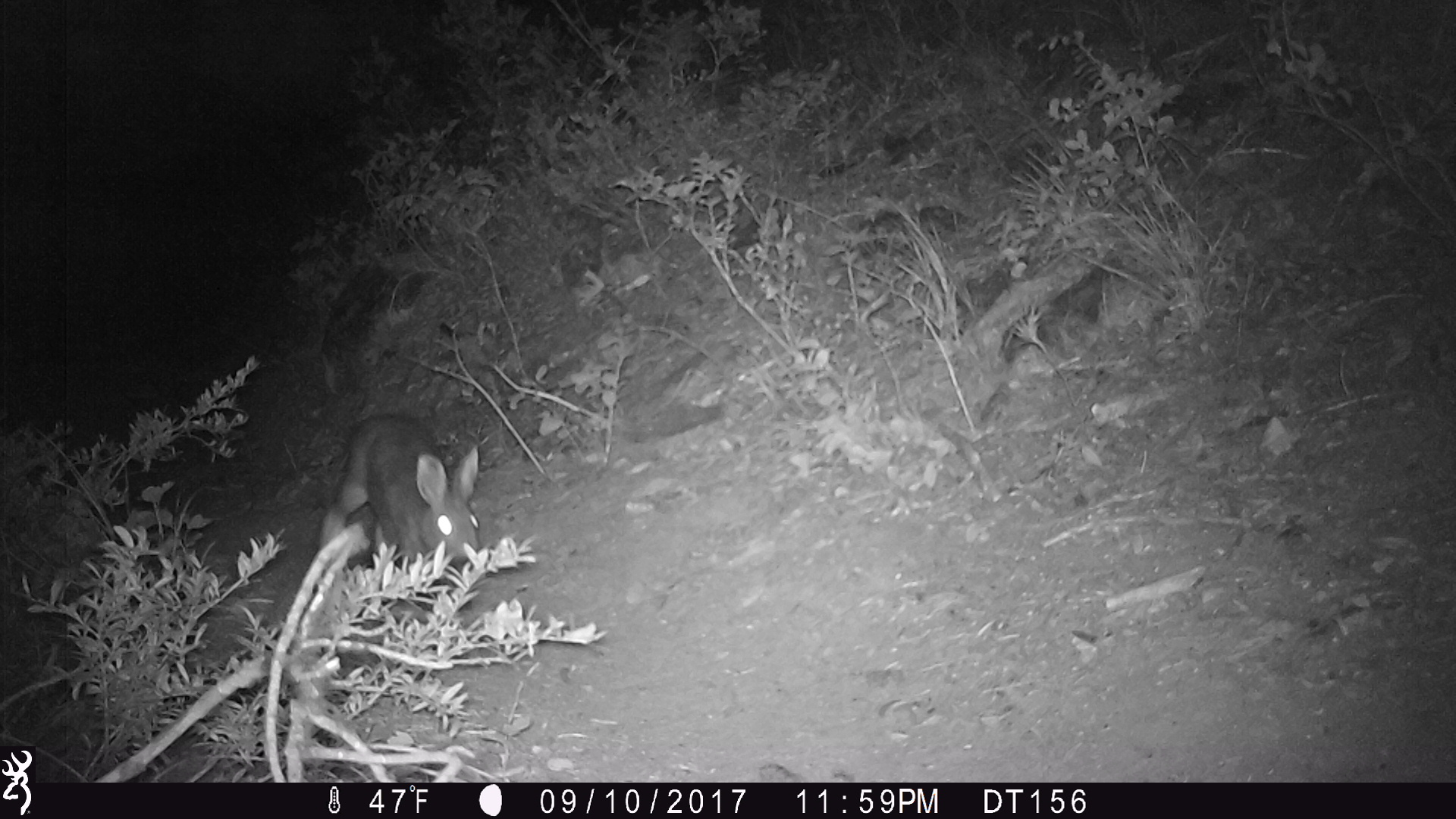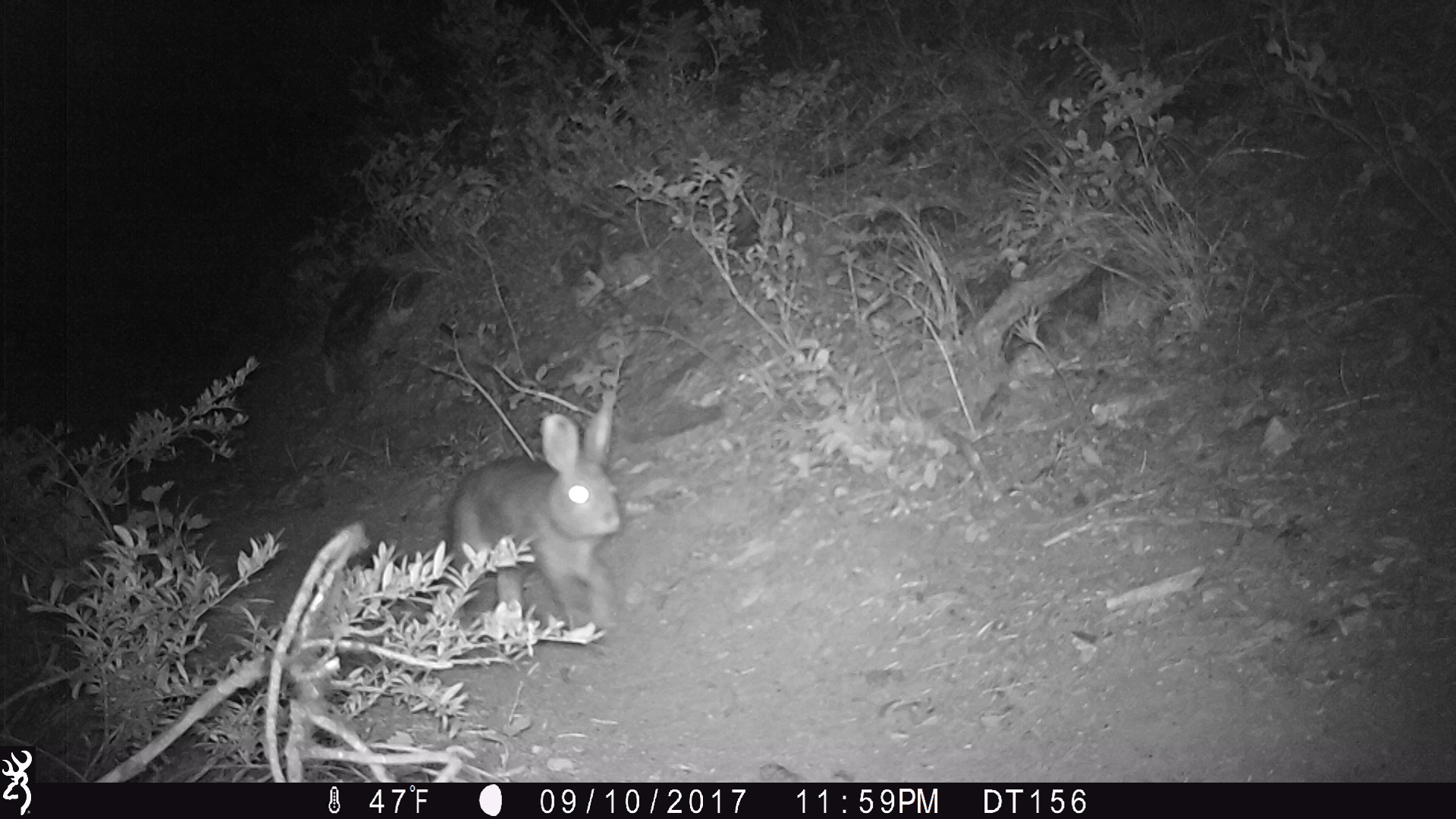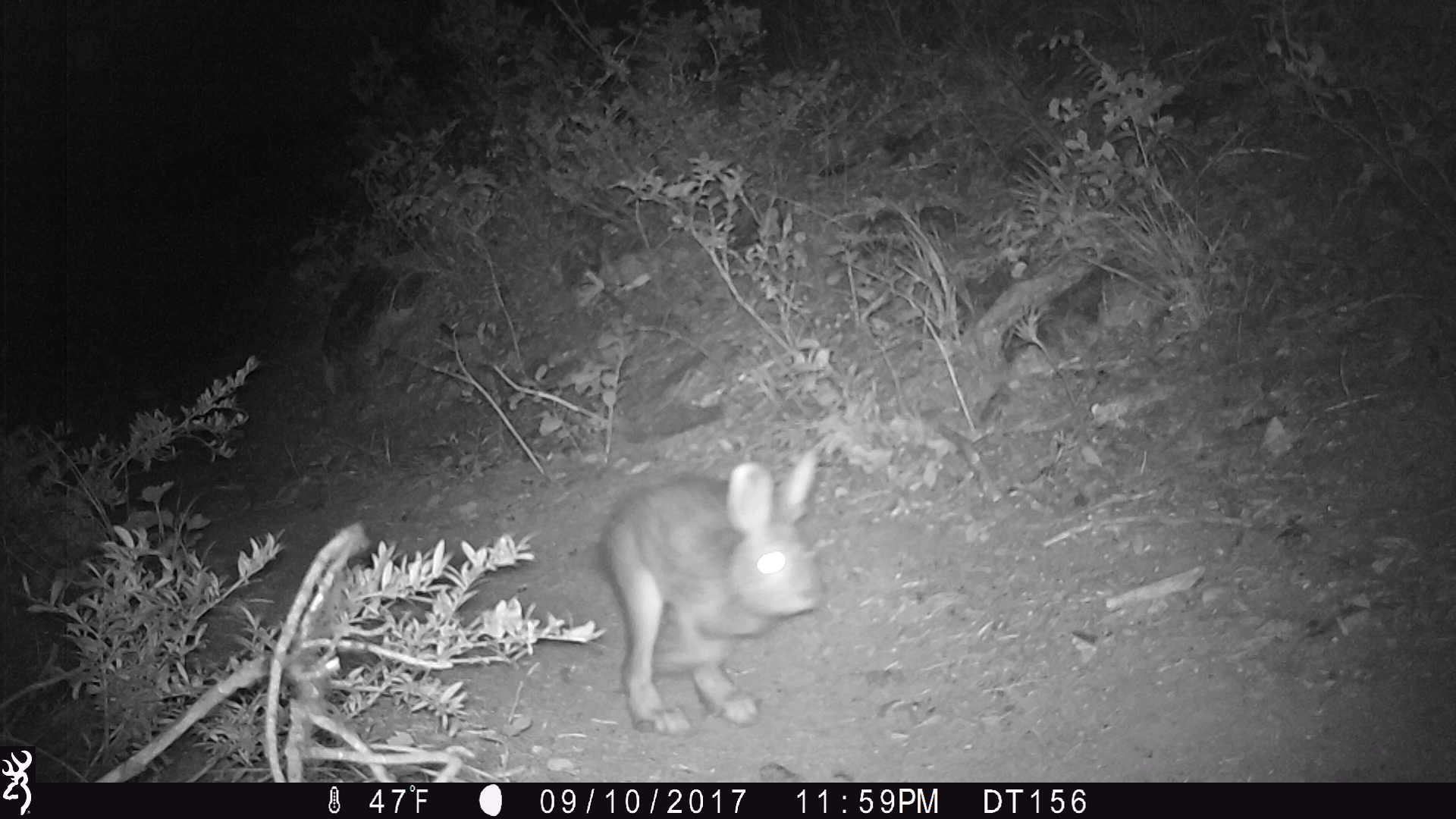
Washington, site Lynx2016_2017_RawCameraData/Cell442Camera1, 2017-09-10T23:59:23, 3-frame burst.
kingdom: Animalia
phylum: Chordata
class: Mammalia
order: Lagomorpha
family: Leporidae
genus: Lepus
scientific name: Lepus americanus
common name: snowshoe hare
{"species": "Lepus americanus (snowshoe hare)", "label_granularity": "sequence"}